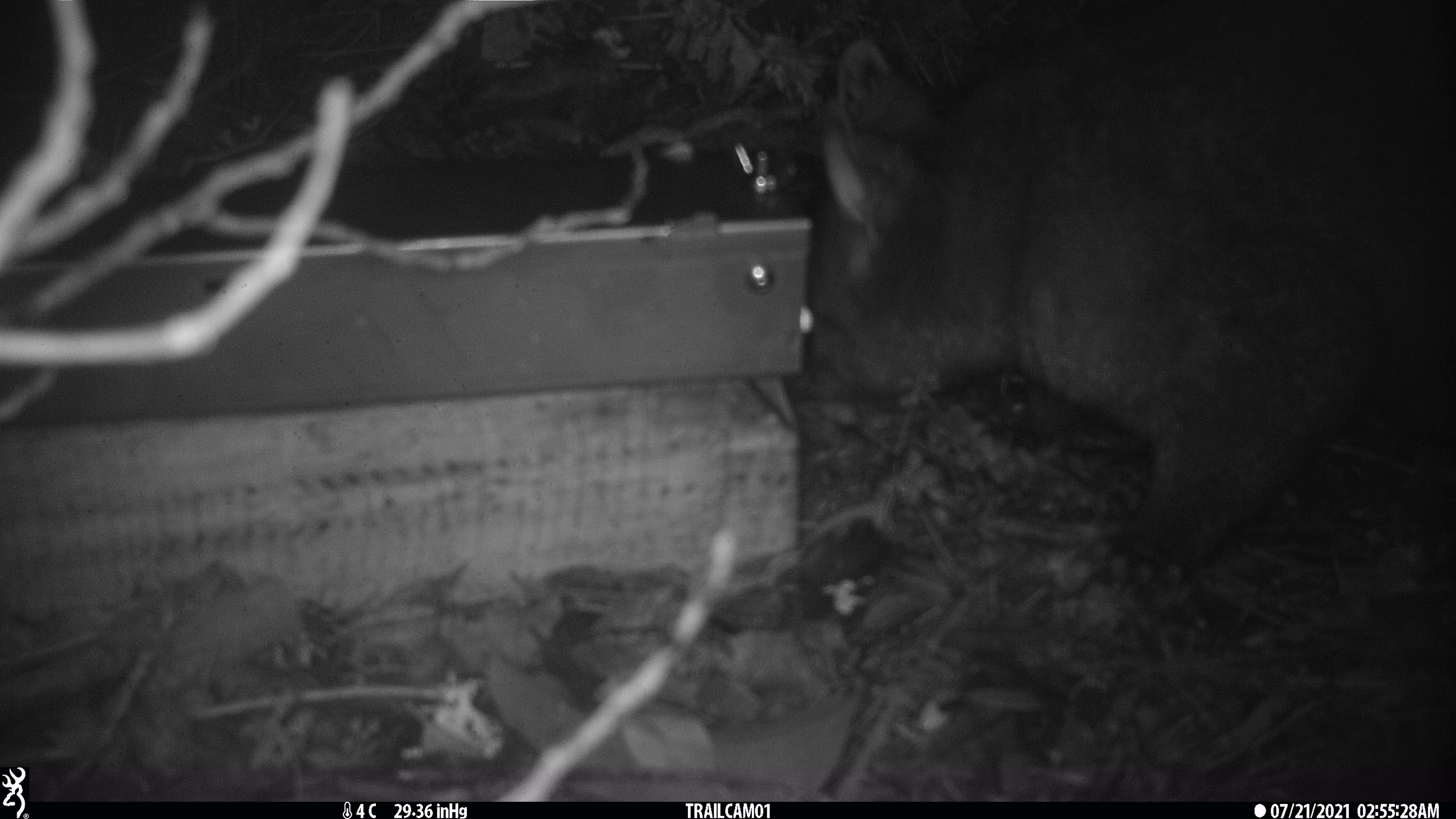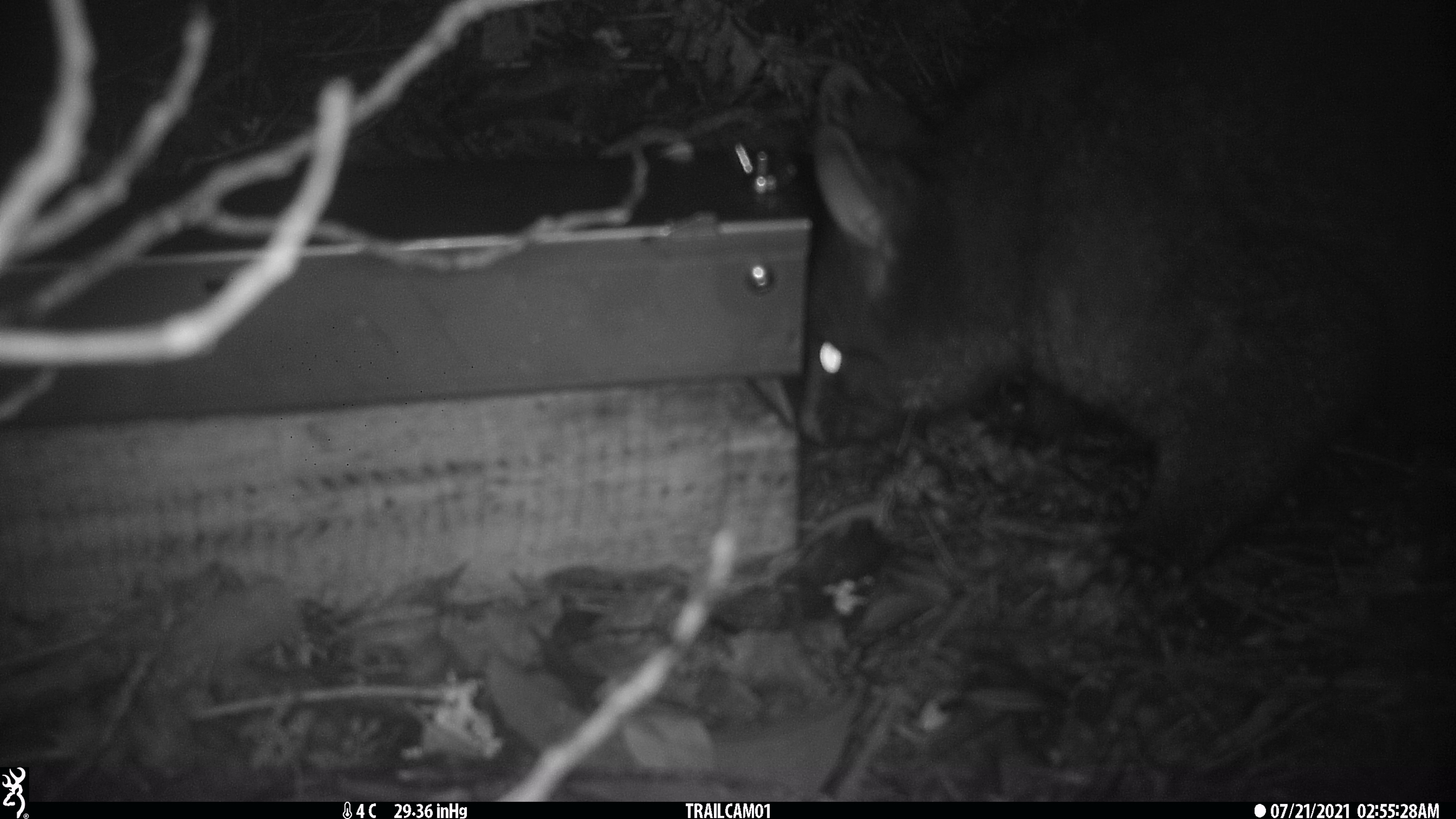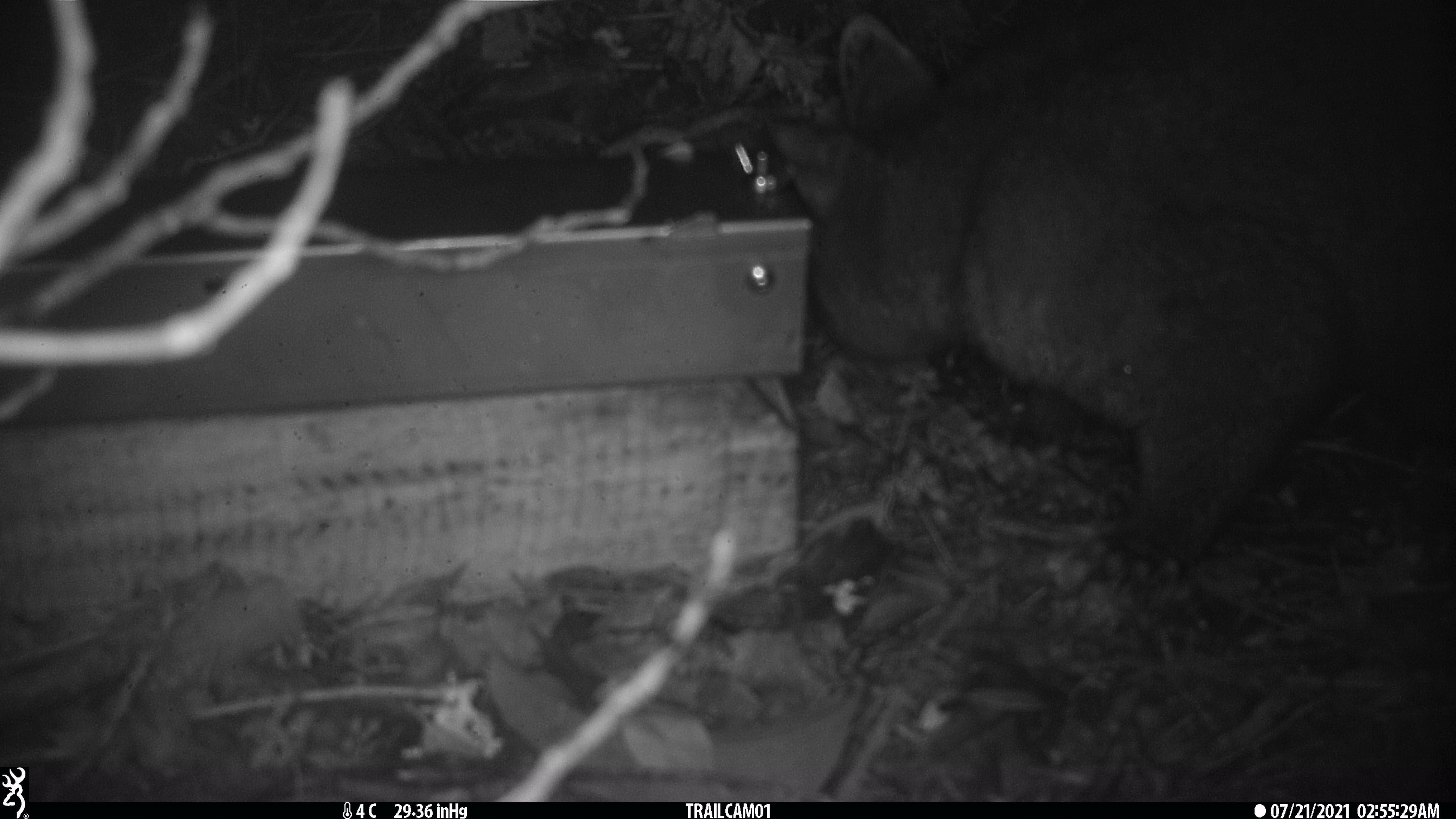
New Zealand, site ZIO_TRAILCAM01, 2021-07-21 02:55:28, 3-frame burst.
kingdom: Animalia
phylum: Chordata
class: Mammalia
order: Diprotodontia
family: Phalangeridae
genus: Trichosurus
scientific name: Trichosurus vulpecula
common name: common brushtail possum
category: possum